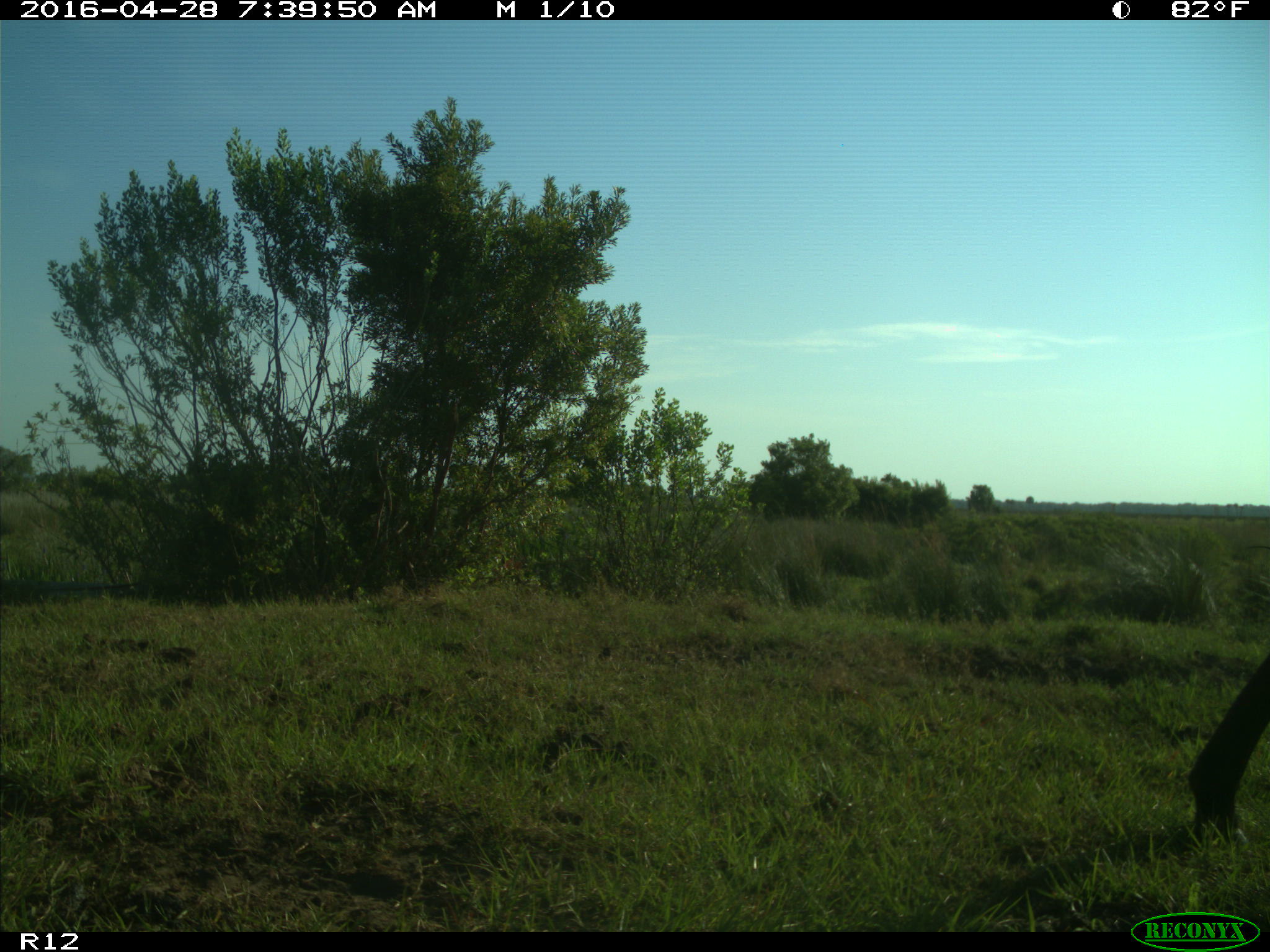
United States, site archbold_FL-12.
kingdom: Animalia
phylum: Chordata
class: Mammalia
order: Artiodactyla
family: Bovidae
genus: Bos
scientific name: Bos taurus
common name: domestic cow